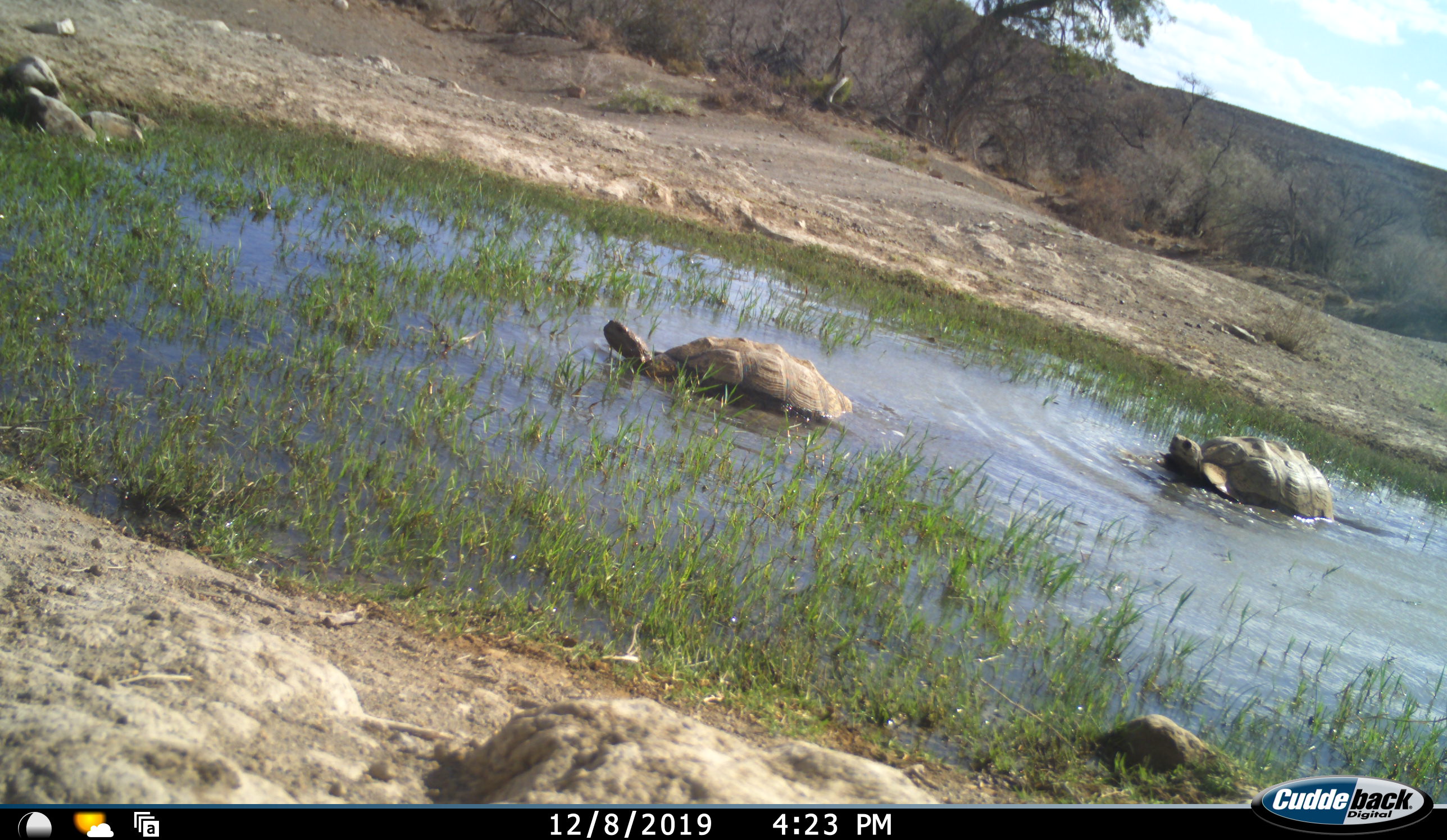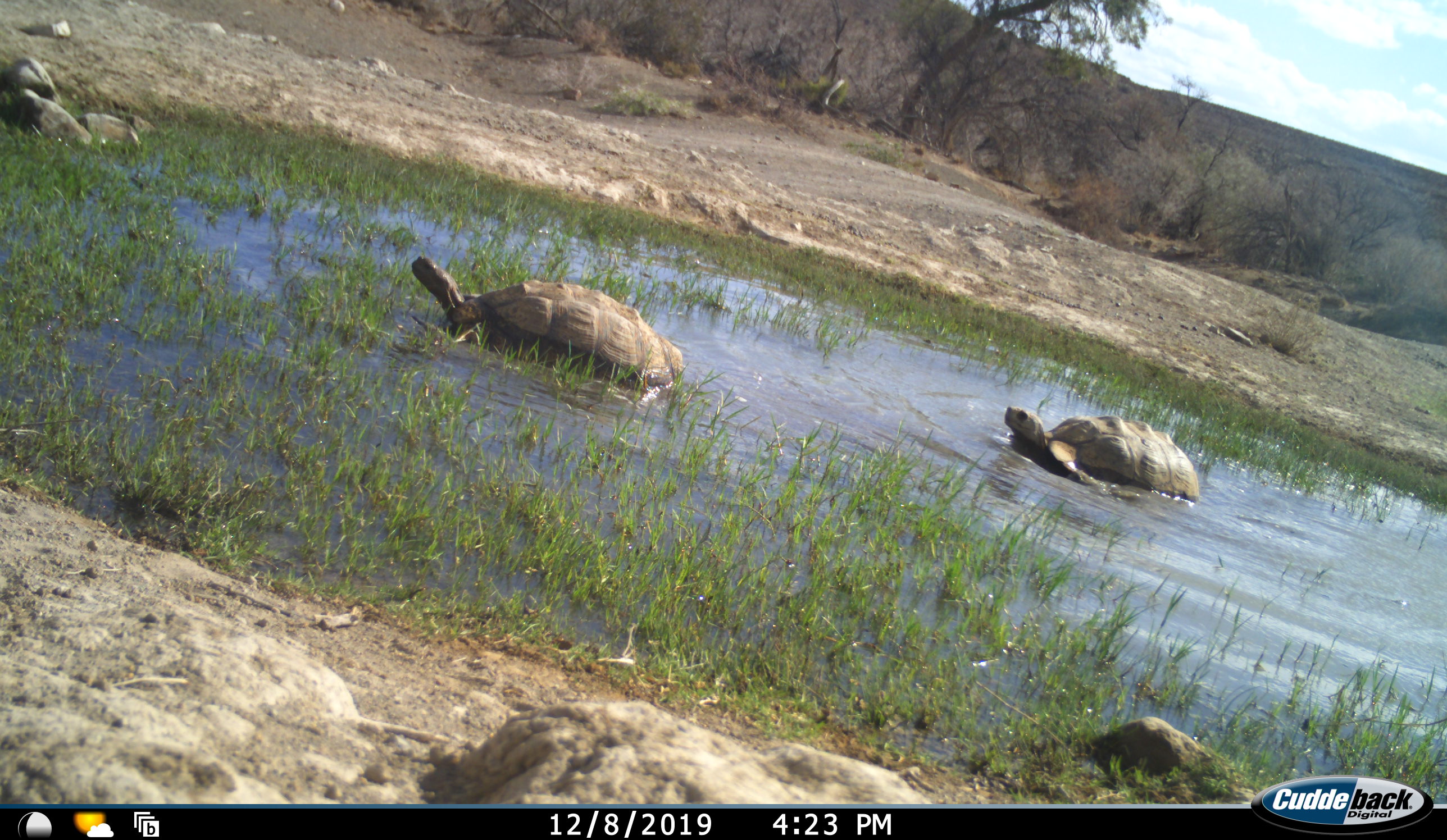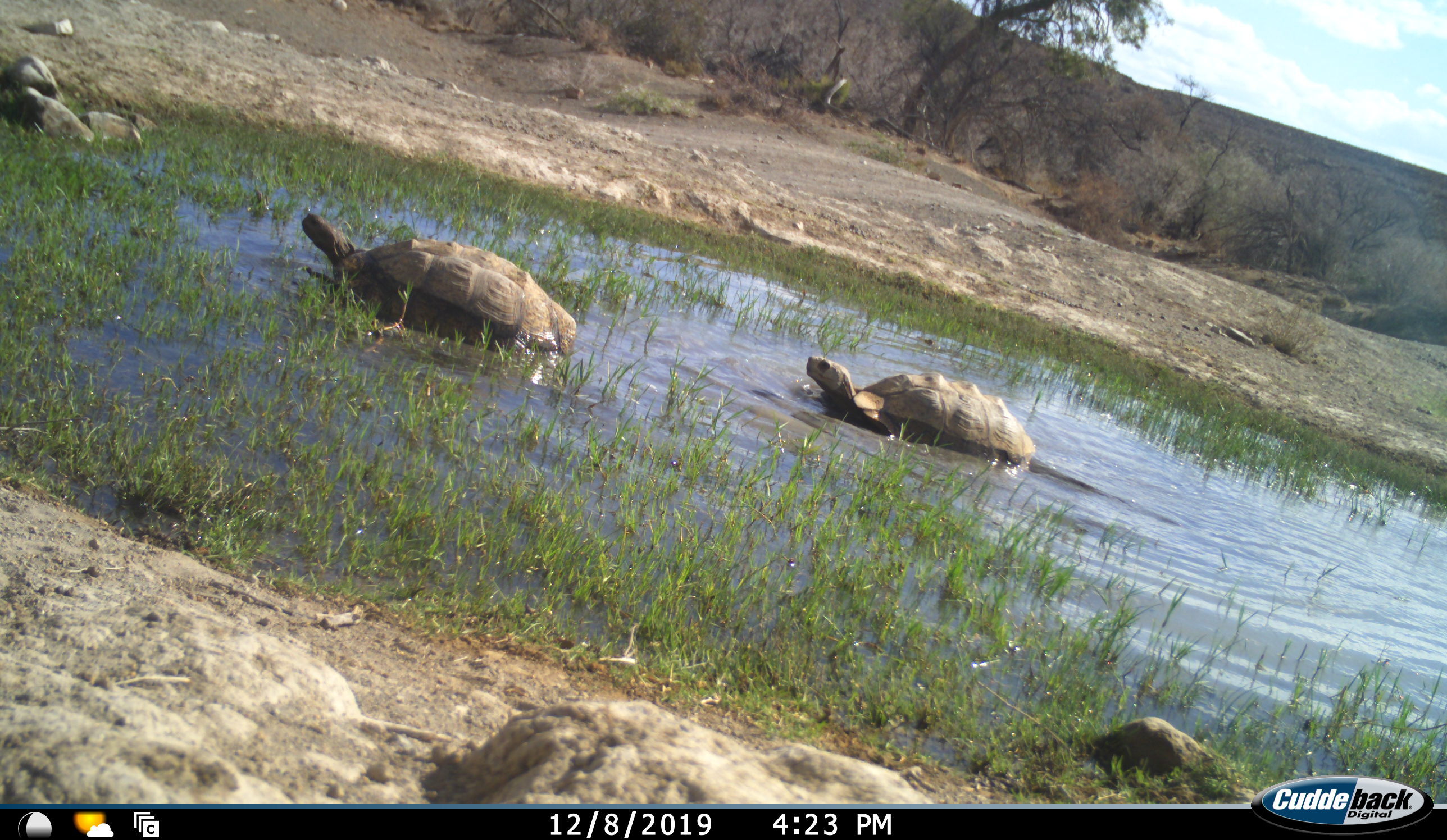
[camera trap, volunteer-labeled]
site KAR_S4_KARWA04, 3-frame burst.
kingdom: Animalia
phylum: Chordata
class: Reptilia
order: Testudines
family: Testudinidae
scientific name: Testudinidae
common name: tortoise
Tortoise (Testudinidae), count 2. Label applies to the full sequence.